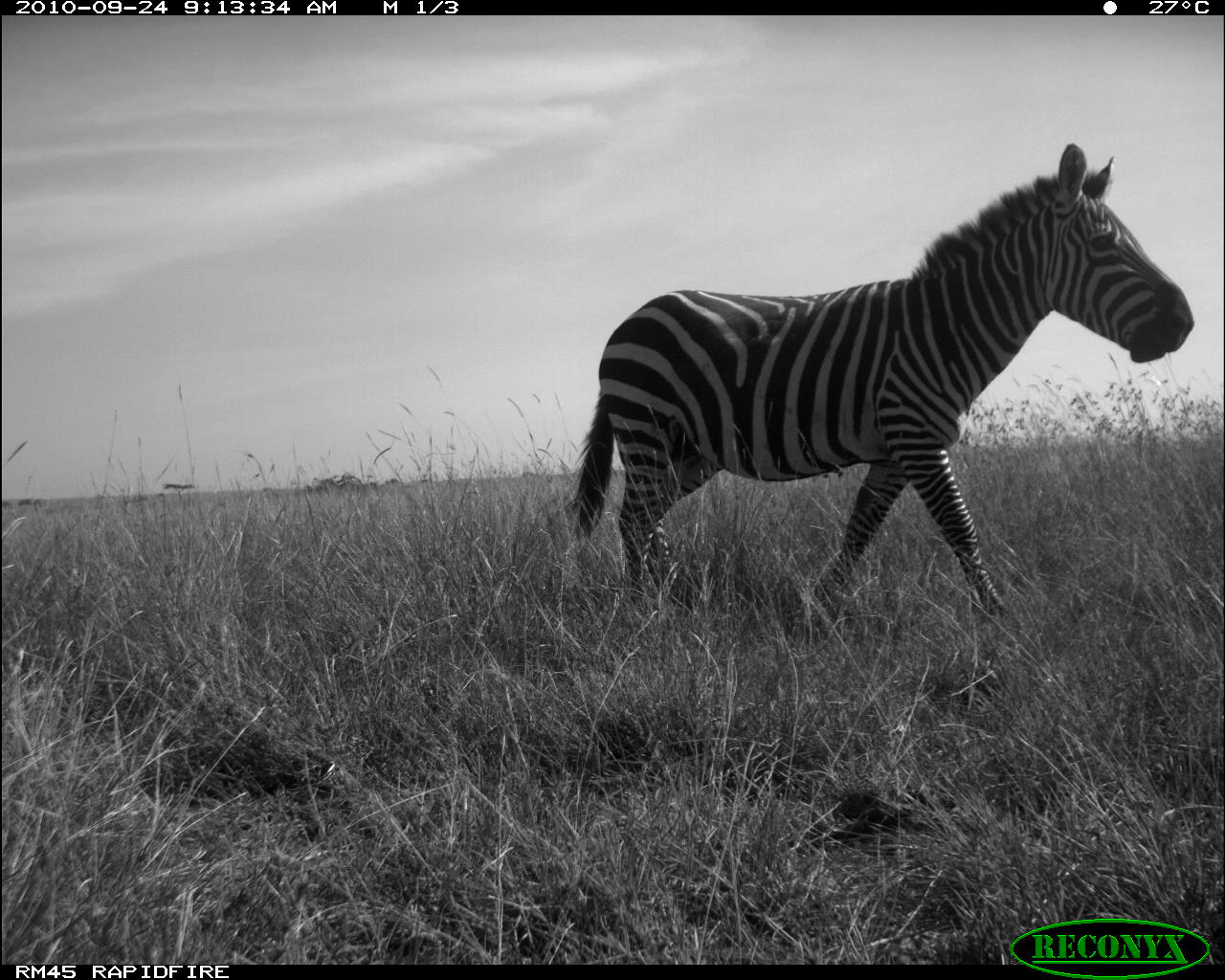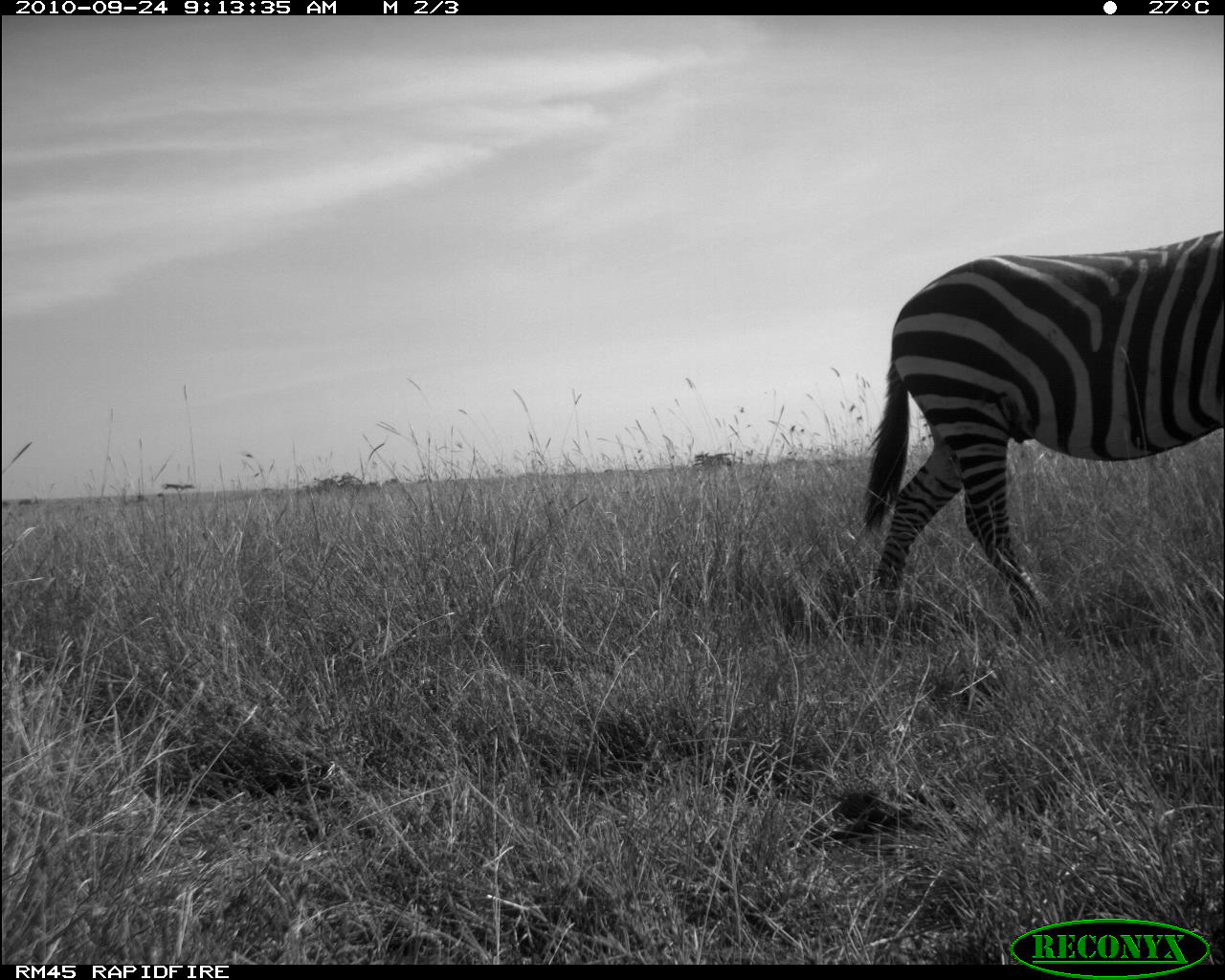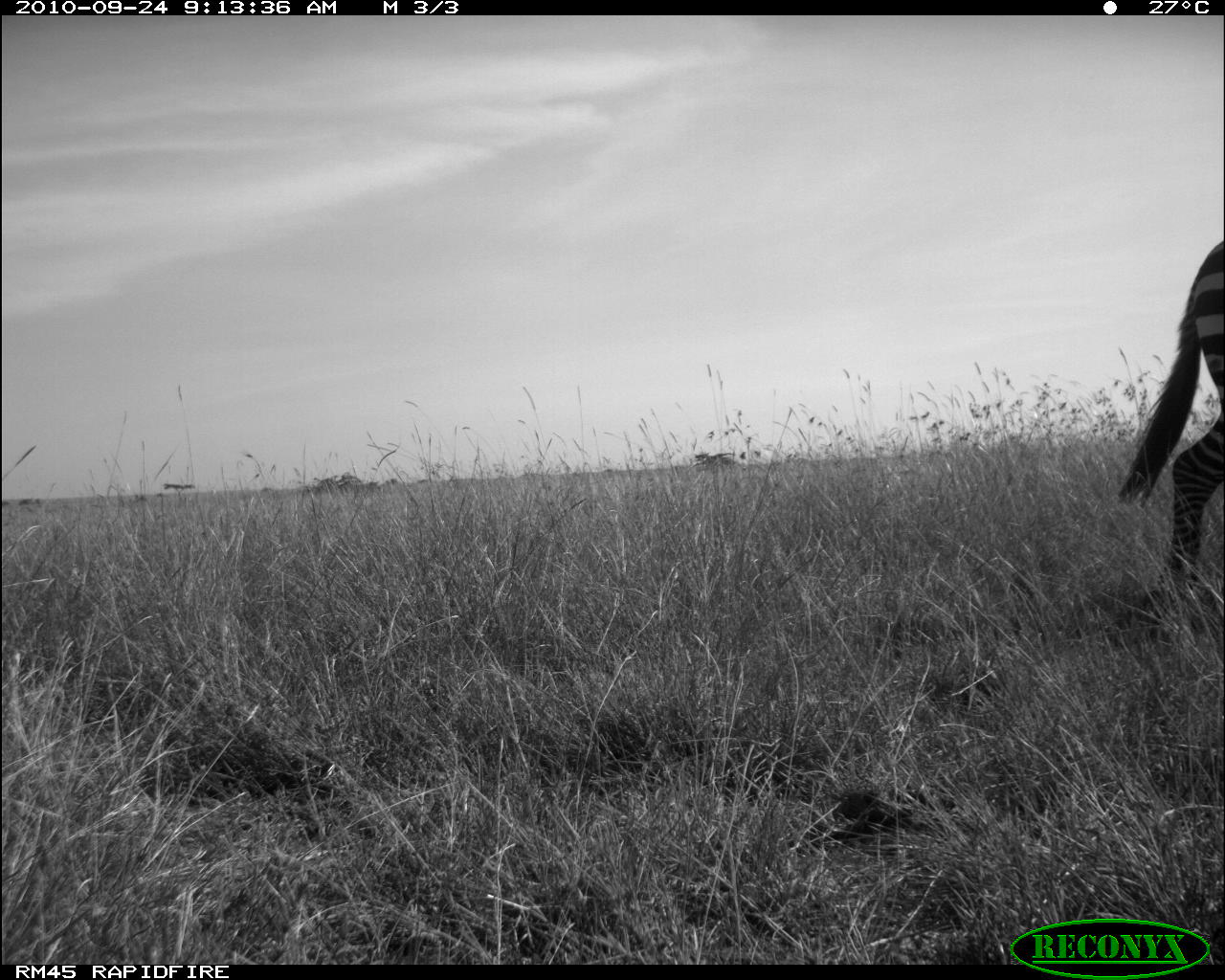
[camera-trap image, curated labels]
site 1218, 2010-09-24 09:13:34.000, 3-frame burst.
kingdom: Animalia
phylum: Chordata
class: Mammalia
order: Perissodactyla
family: Equidae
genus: Equus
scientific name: Equus quagga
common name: plains zebra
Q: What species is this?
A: Equus quagga (plains zebra).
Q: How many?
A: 1.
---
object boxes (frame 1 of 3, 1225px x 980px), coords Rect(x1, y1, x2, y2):
equus quagga: Rect(559, 143, 1194, 631)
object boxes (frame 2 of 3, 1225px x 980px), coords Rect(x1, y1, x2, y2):
equus quagga: Rect(858, 230, 1223, 627)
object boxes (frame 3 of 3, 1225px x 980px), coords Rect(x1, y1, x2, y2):
equus quagga: Rect(1118, 239, 1224, 589)